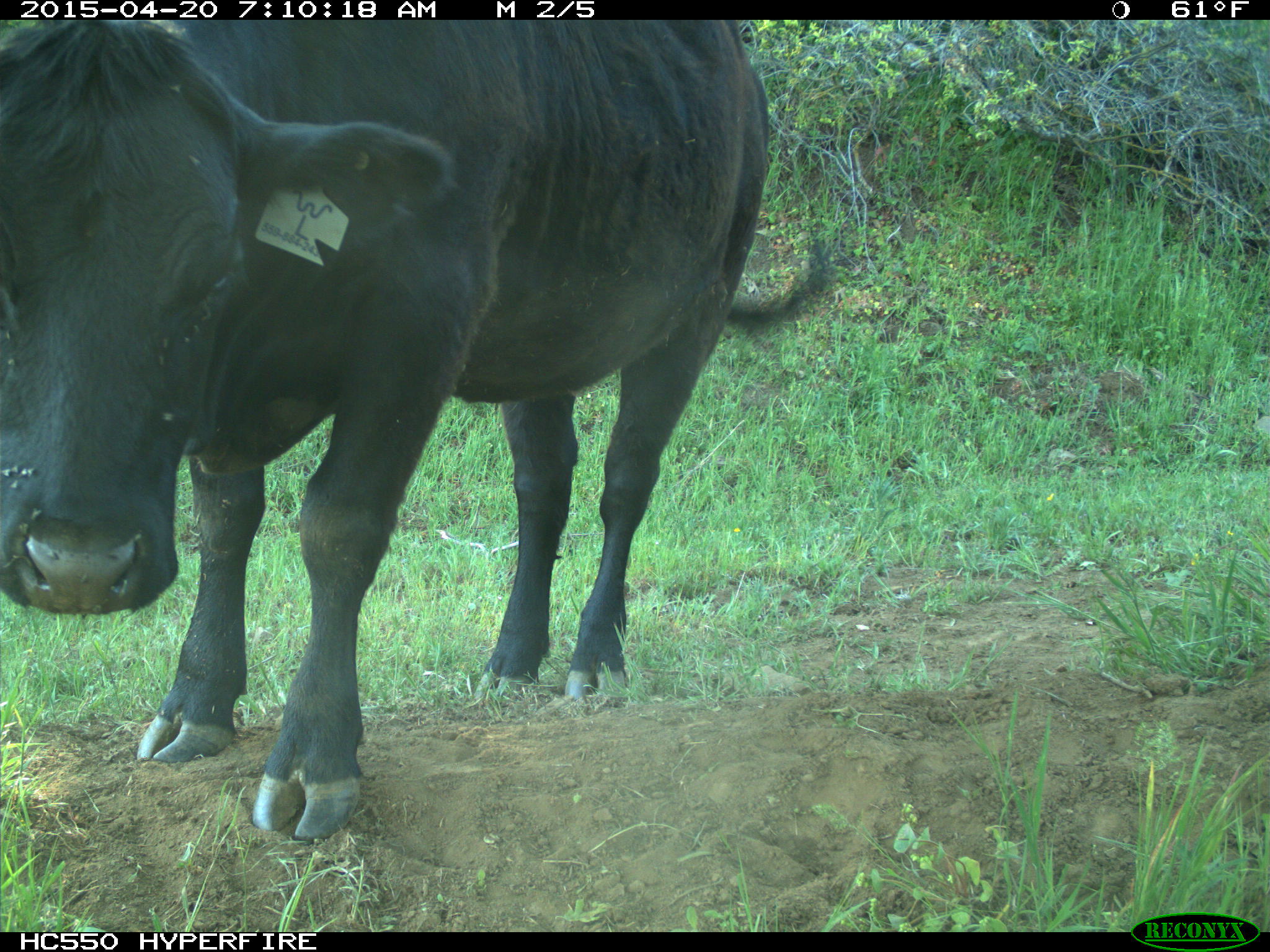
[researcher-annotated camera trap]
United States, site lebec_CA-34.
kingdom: Animalia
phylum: Chordata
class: Mammalia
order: Artiodactyla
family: Bovidae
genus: Bos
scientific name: Bos taurus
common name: domestic cow